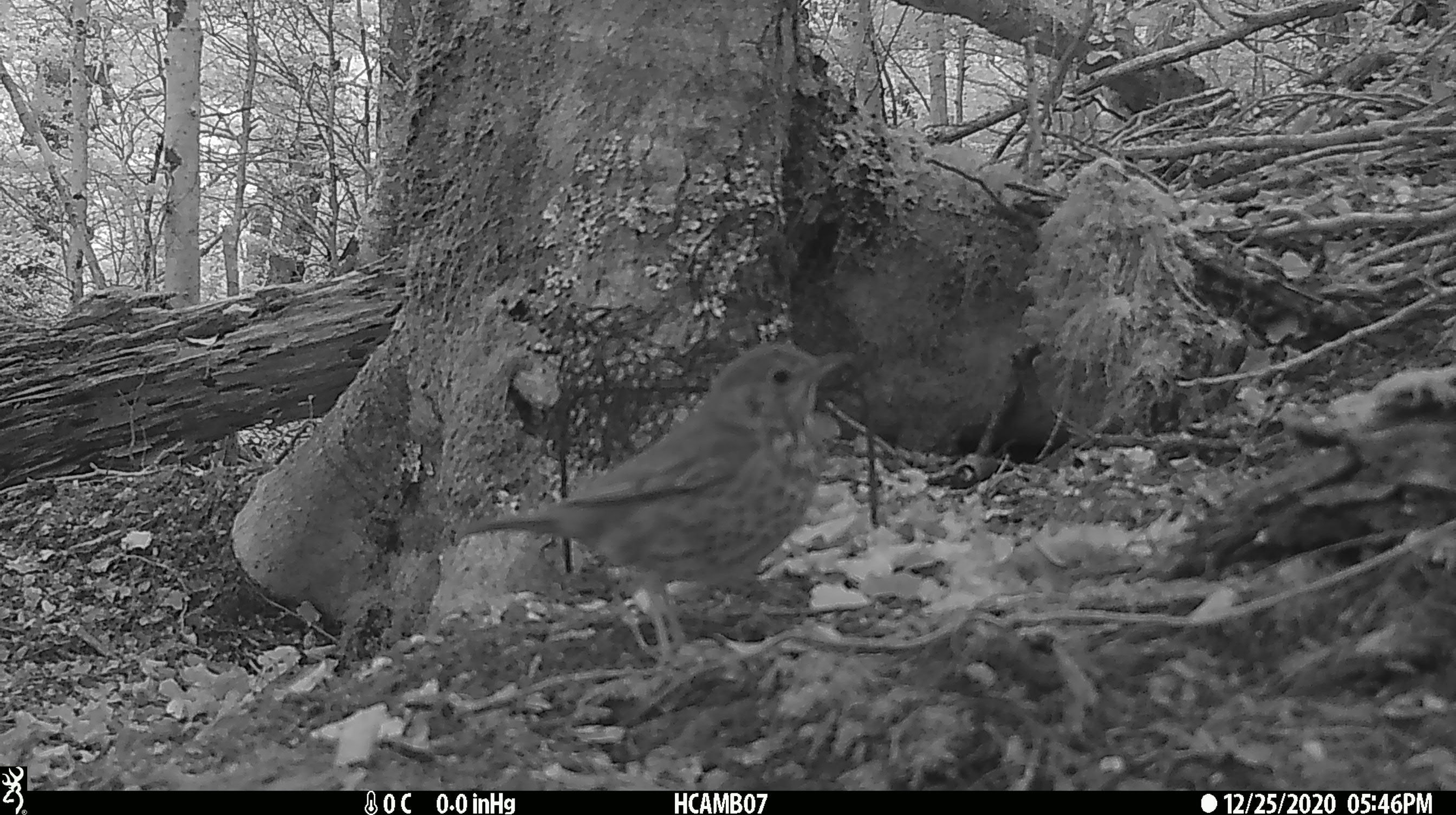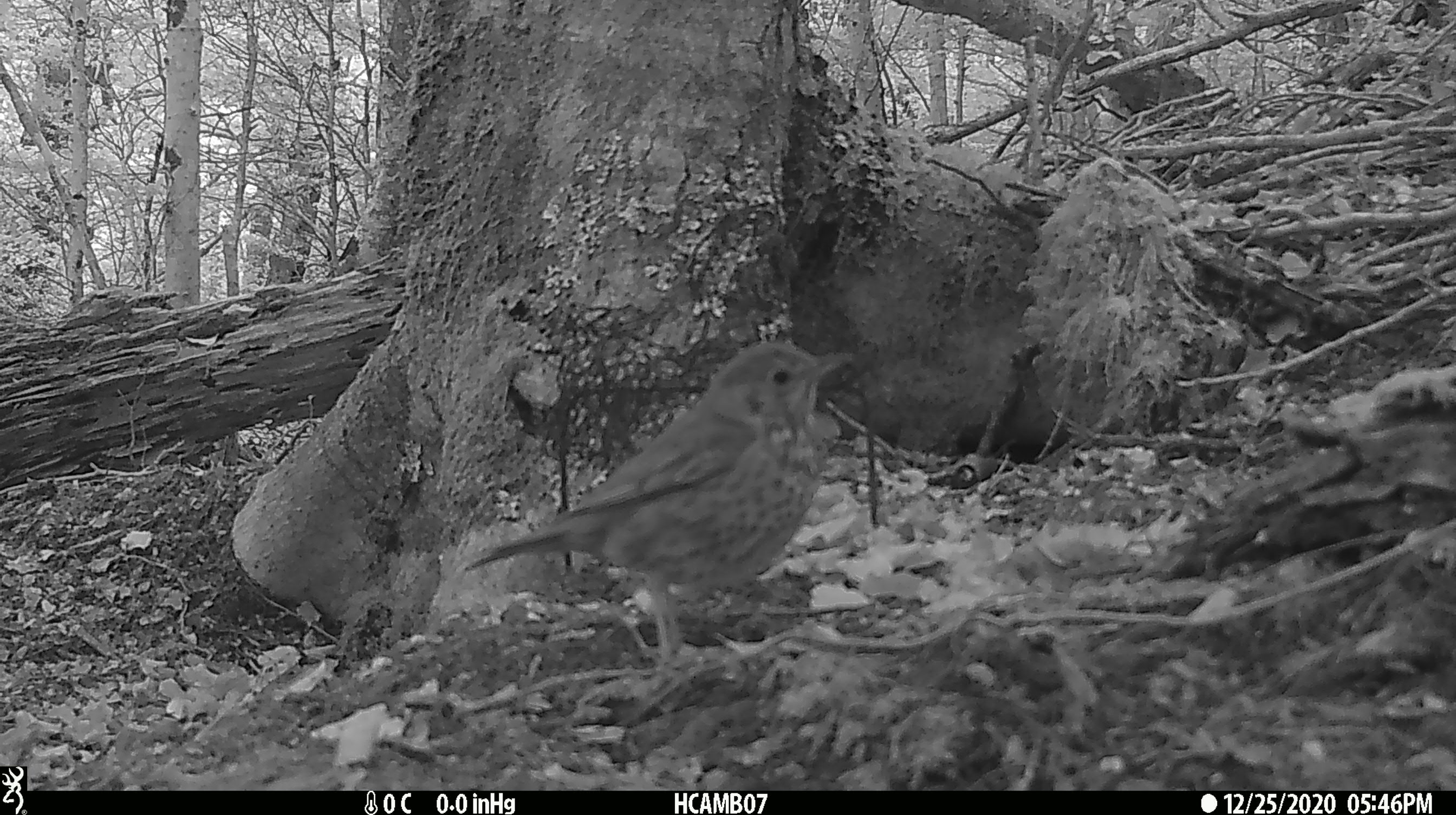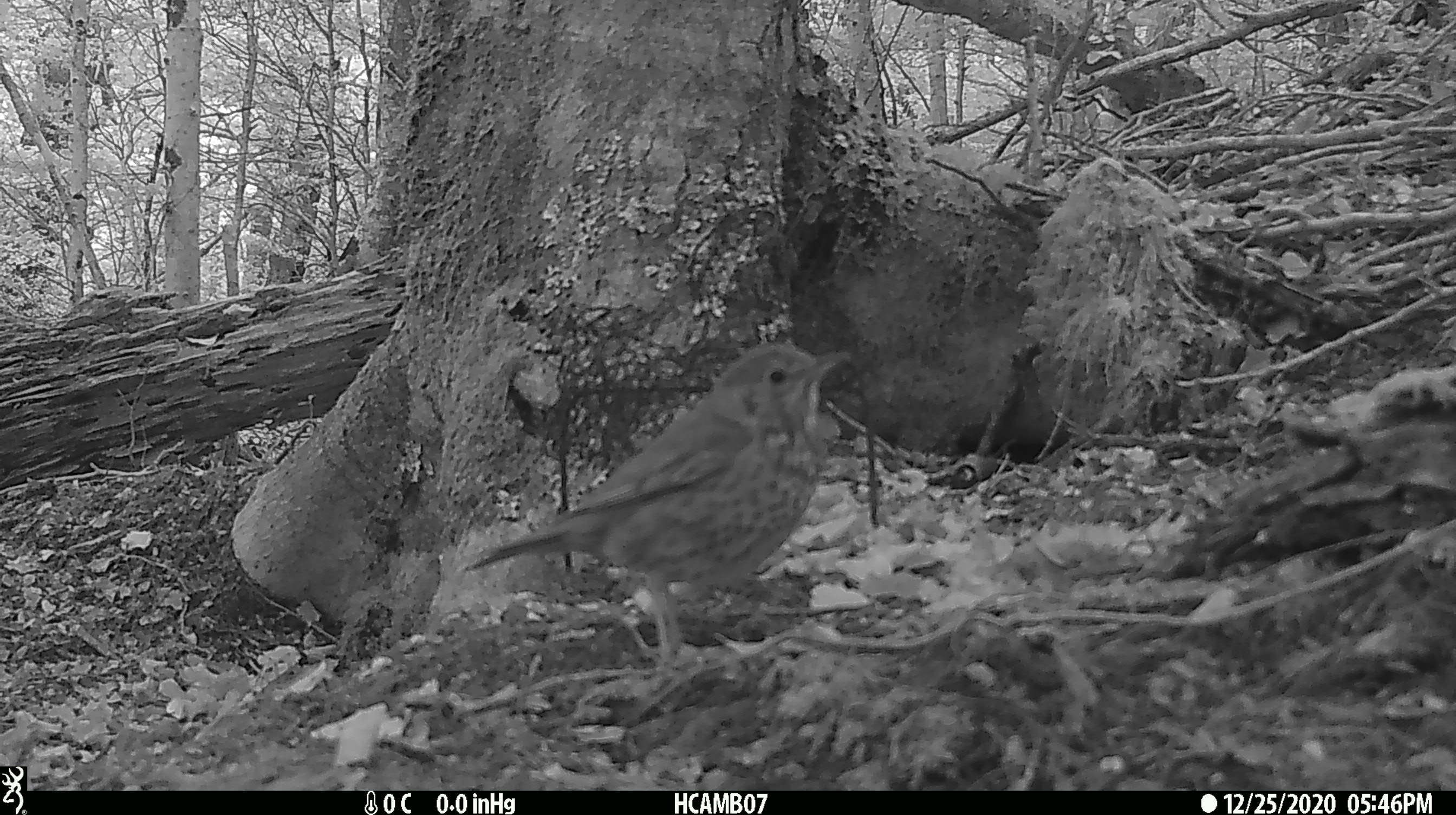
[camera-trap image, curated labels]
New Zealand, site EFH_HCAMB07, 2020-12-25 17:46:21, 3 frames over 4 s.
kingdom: Animalia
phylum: Chordata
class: Aves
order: Passeriformes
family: Turdidae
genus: Turdus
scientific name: Turdus philomelos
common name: song thrush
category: thrush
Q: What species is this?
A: Thrush (song thrush) (Turdus philomelos).